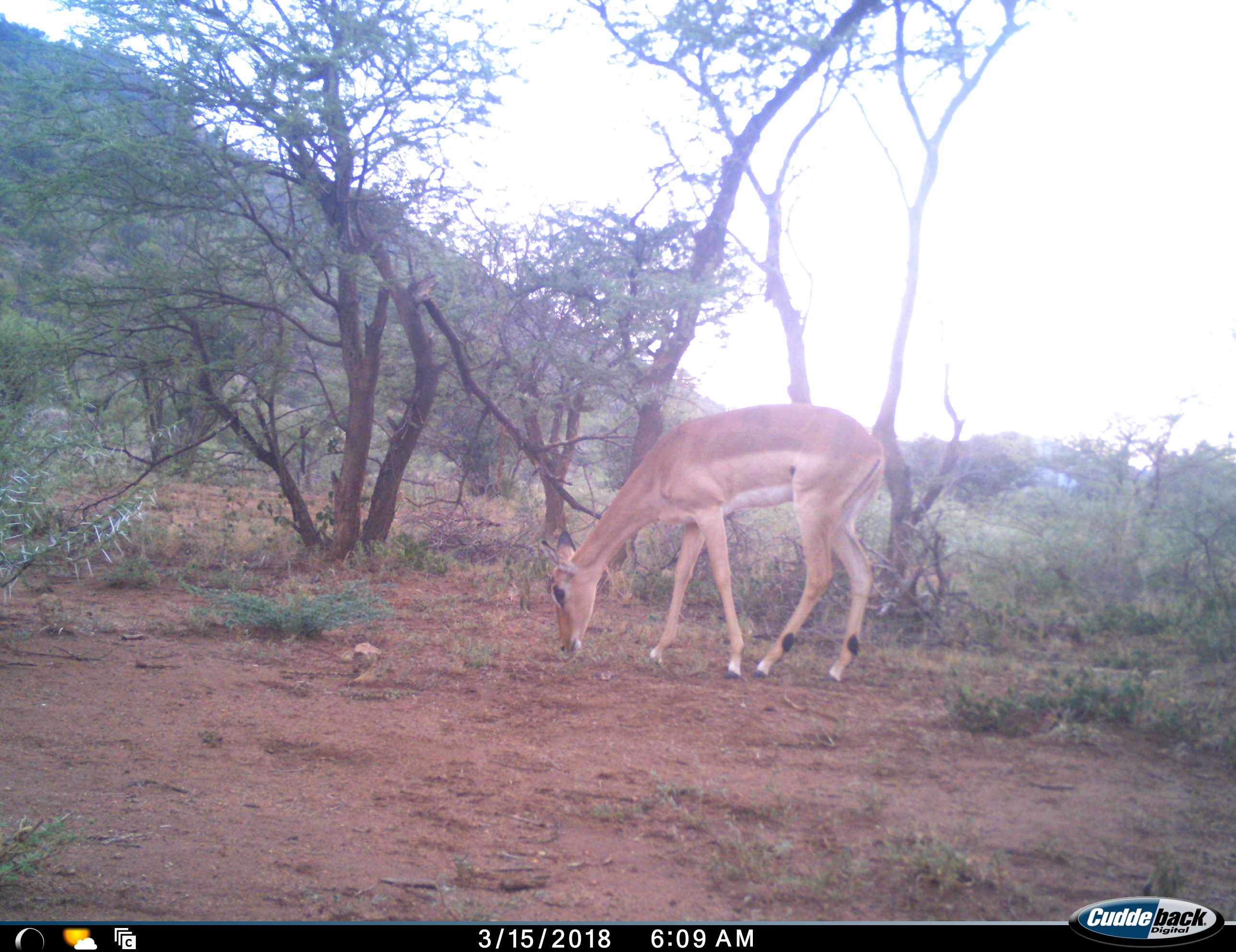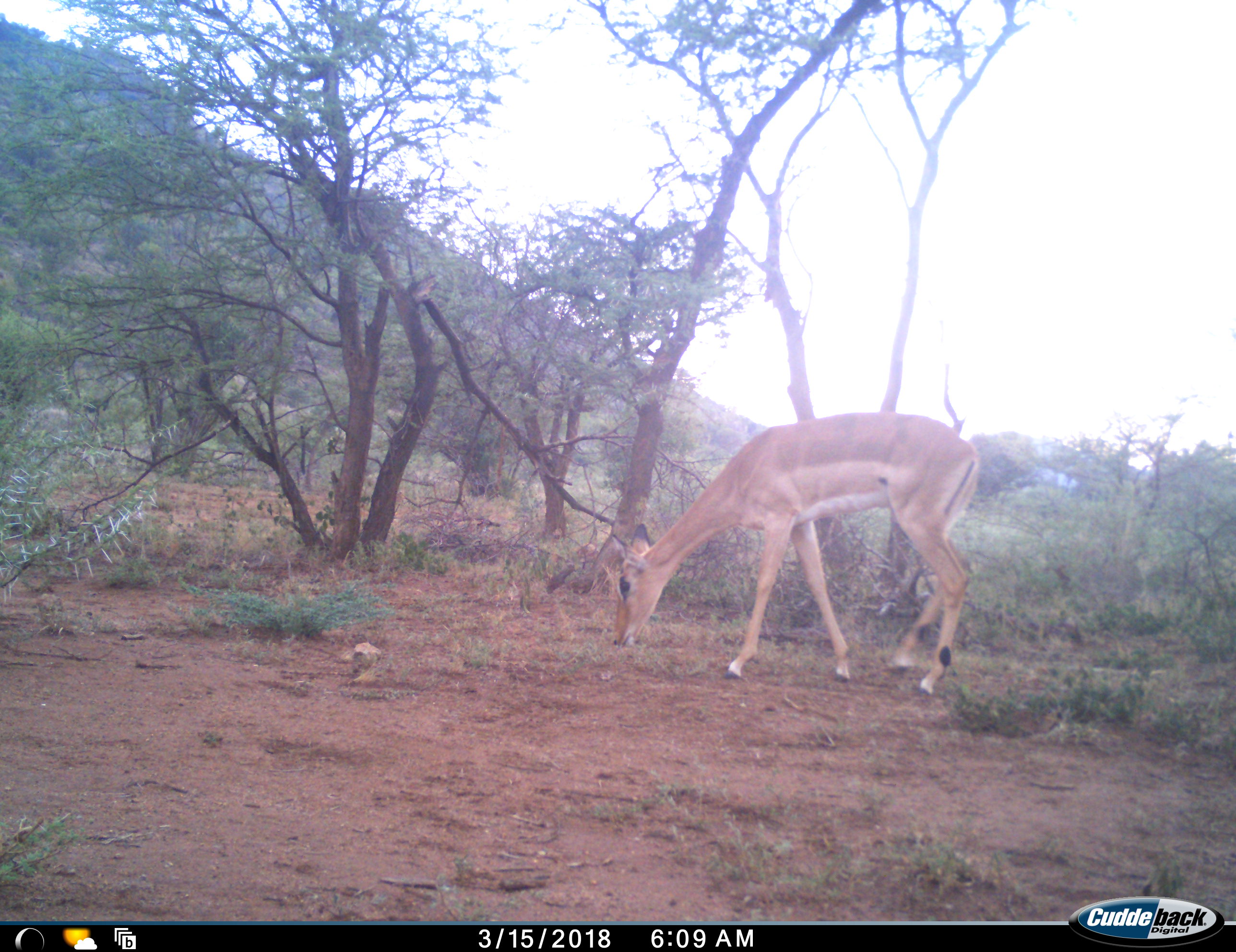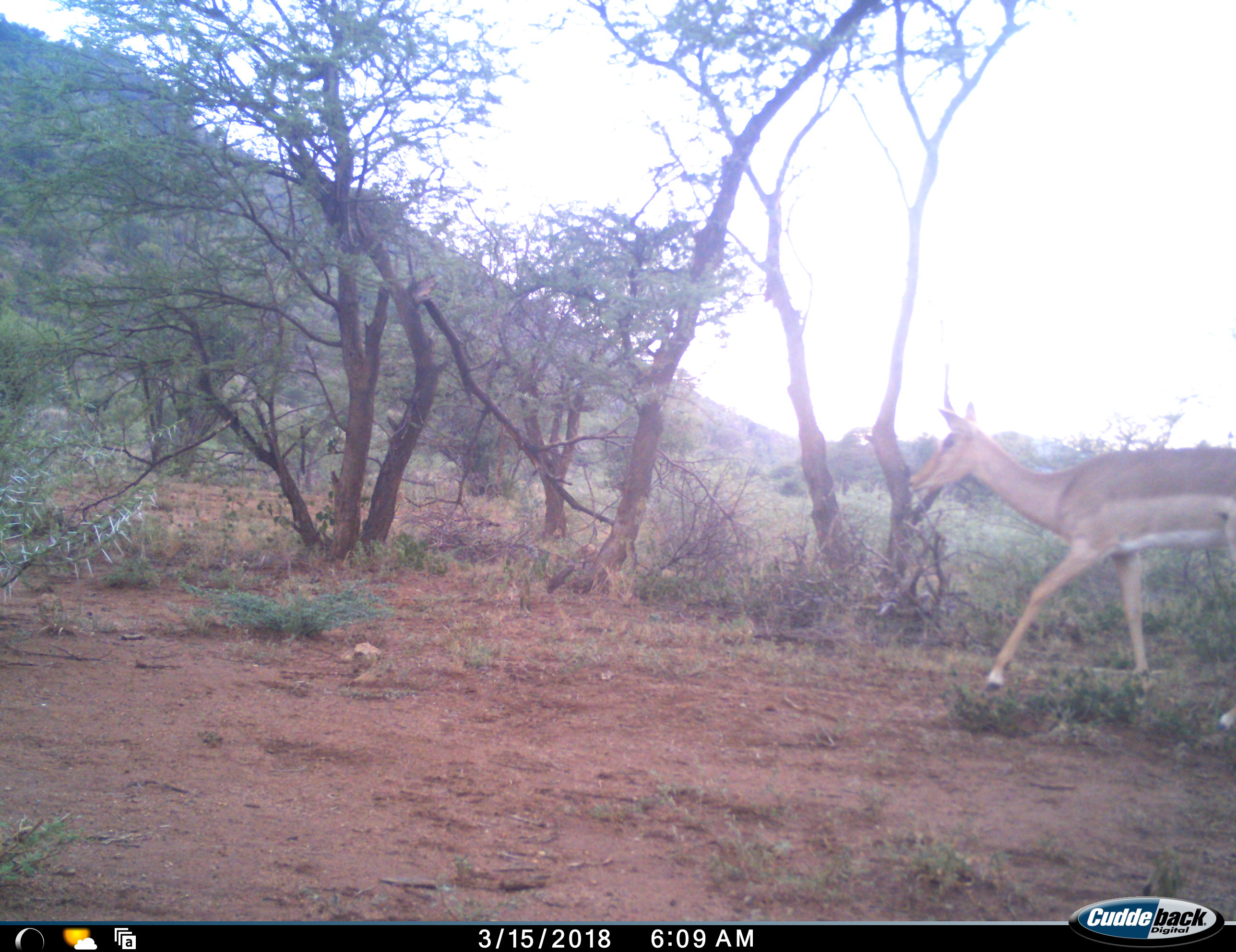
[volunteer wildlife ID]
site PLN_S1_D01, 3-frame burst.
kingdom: Animalia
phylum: Chordata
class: Mammalia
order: Artiodactyla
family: Bovidae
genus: Aepyceros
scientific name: Aepyceros melampus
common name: impala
Impala (Aepyceros melampus), count 1. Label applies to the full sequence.